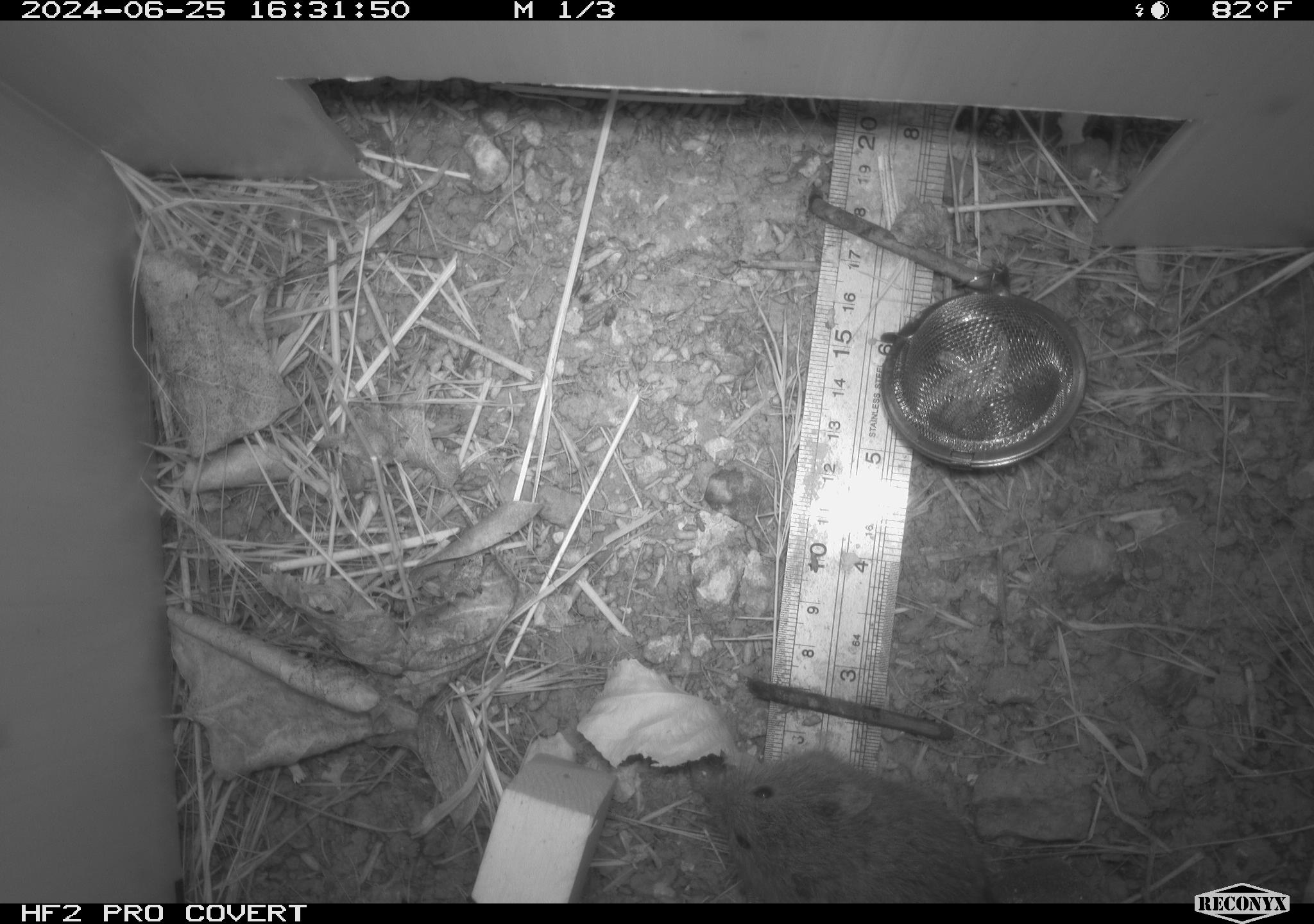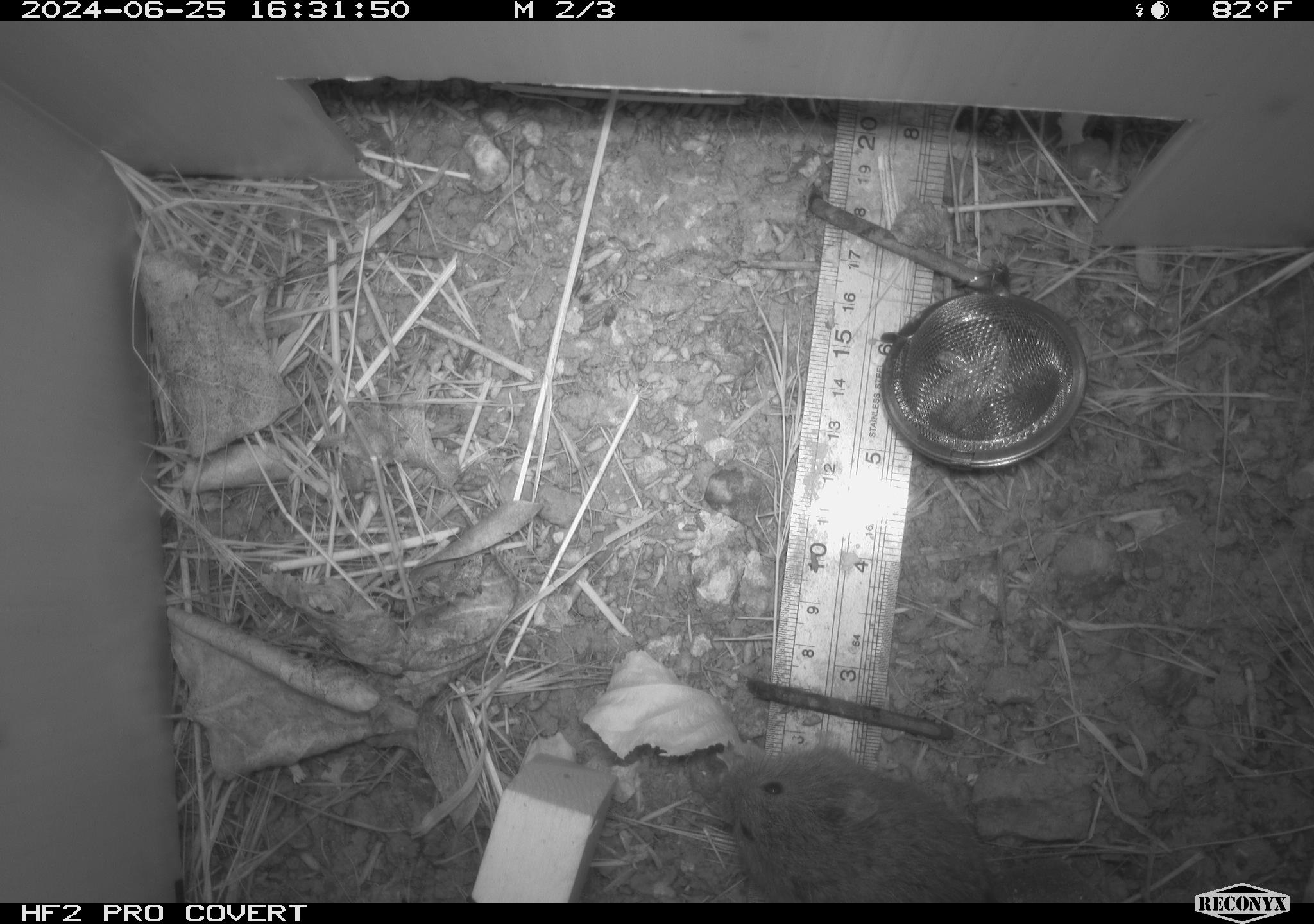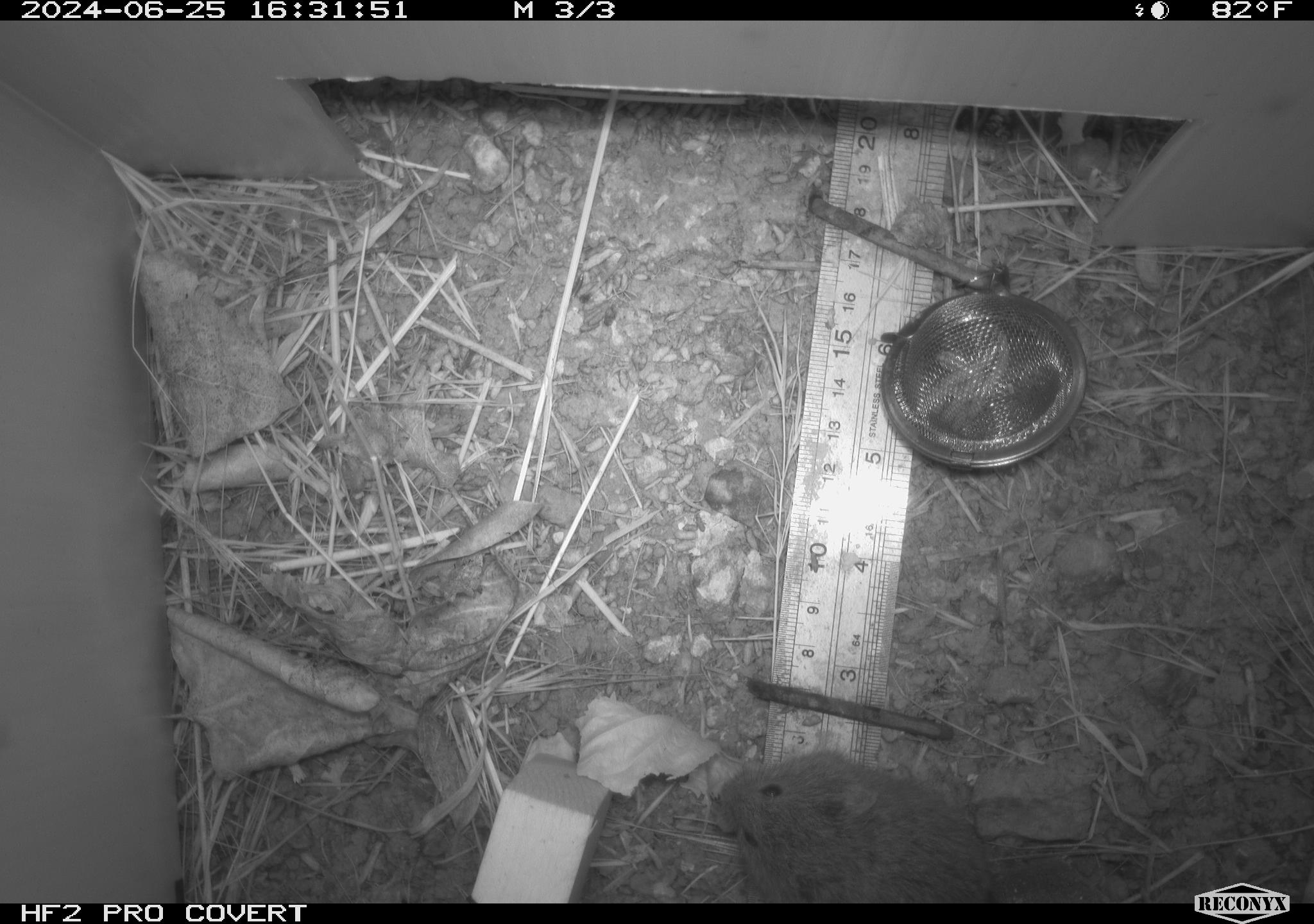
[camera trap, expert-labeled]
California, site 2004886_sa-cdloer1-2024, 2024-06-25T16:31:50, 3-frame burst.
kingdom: Animalia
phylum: Chordata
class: Mammalia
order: Rodentia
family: Cricetidae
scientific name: Arvicolinae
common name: voles, lemmings, and muskrats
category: arvicolinae subfamily